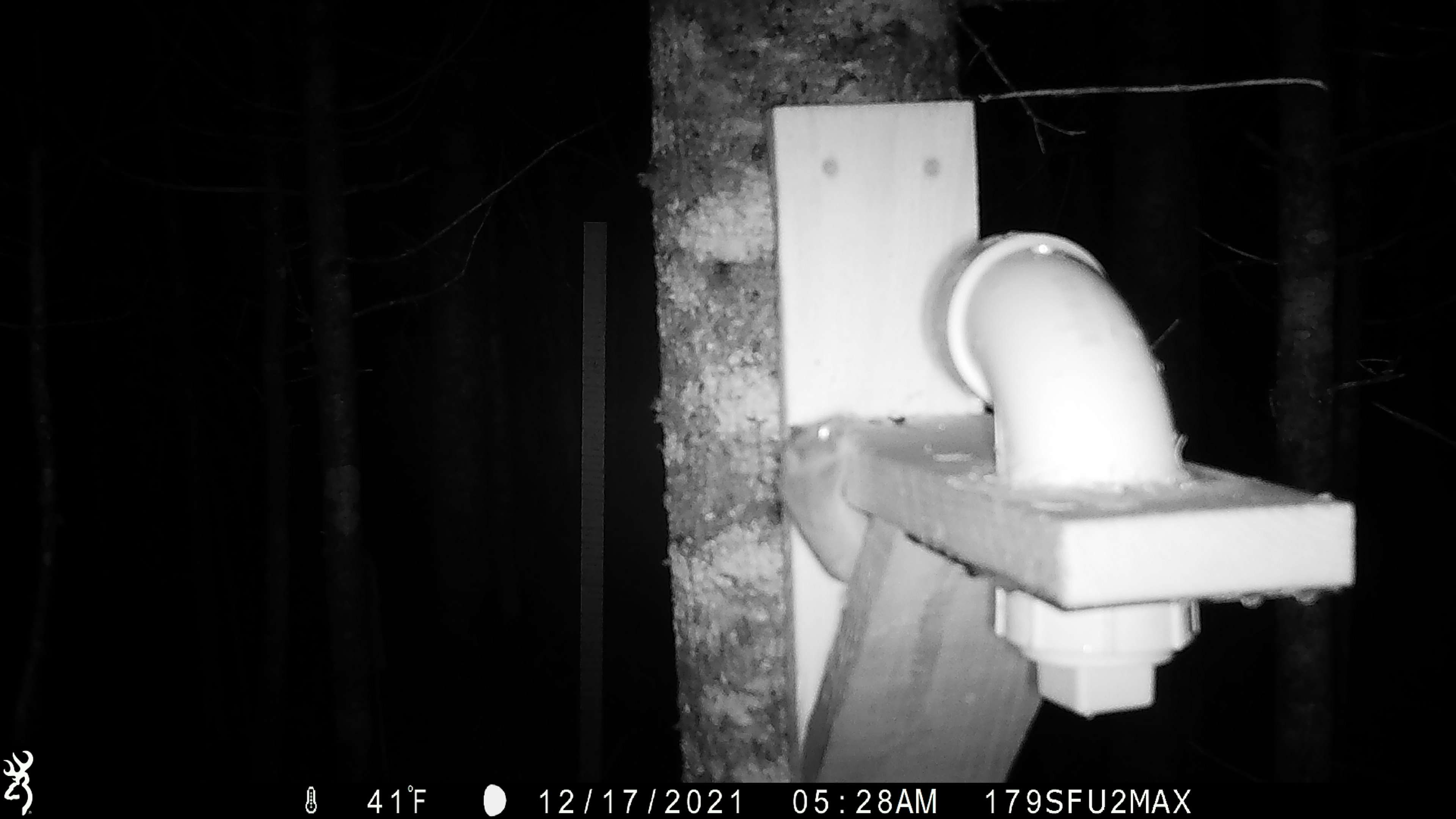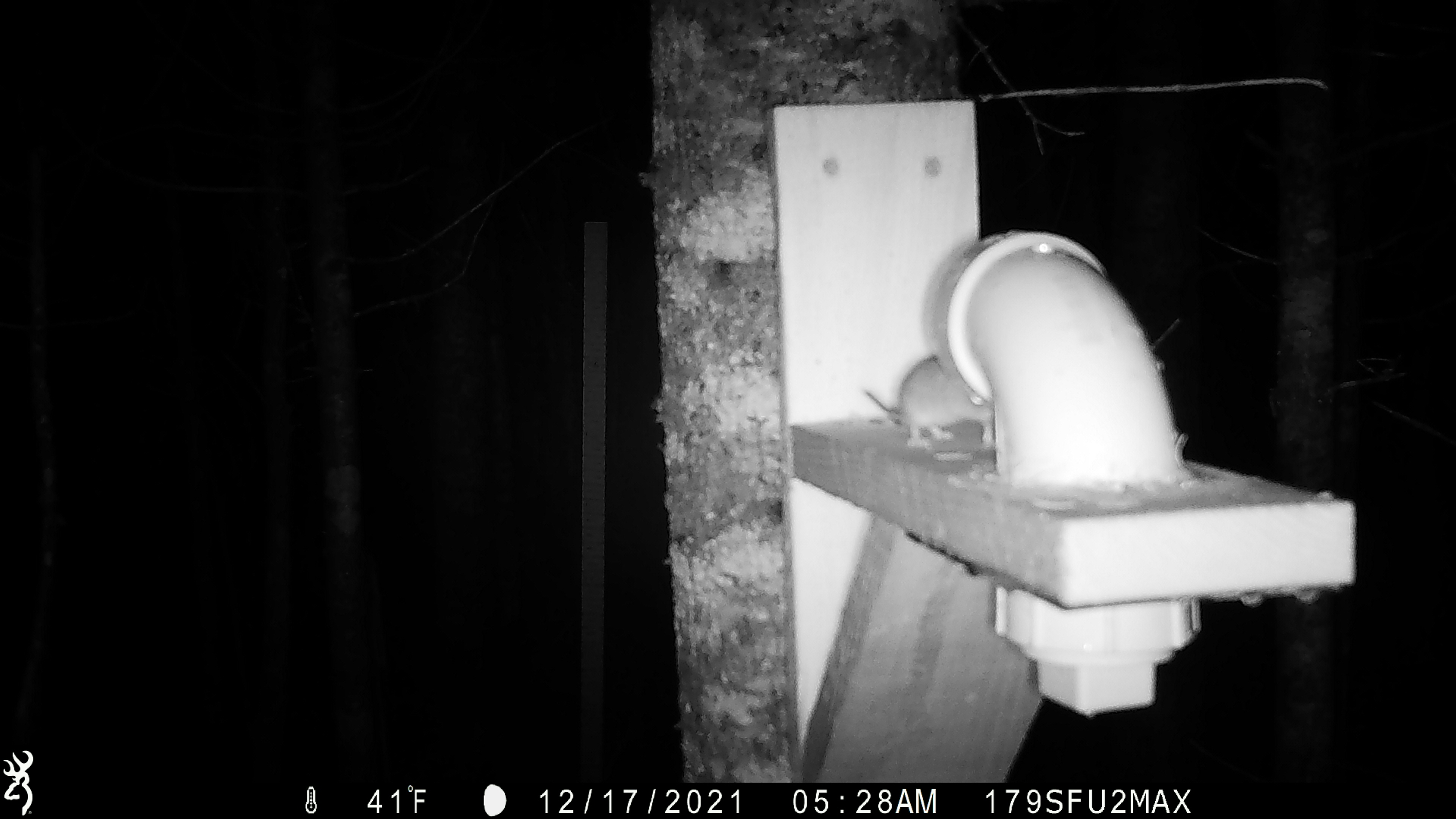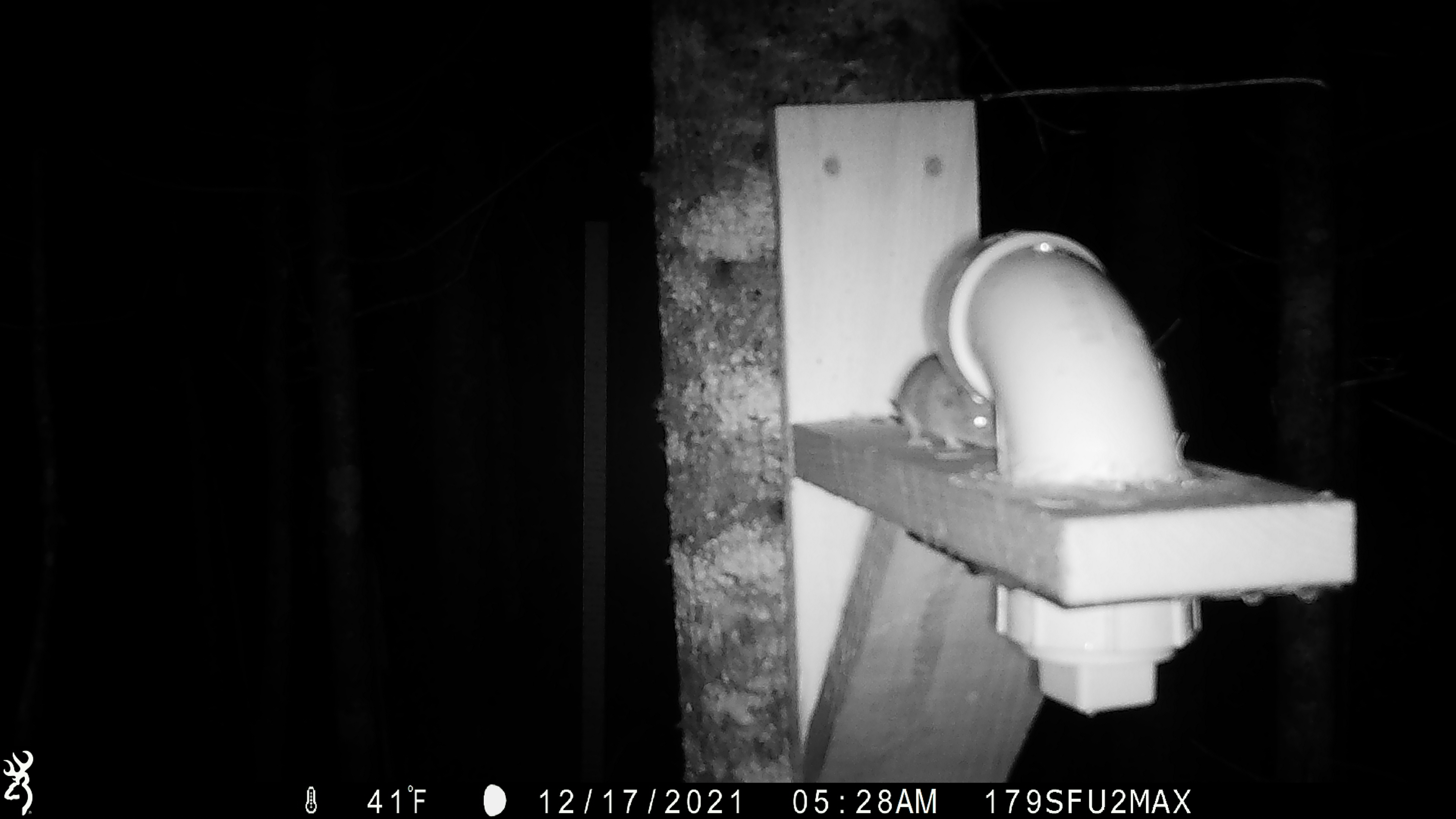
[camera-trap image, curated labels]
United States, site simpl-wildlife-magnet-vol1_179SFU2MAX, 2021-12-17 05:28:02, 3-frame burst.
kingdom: Animalia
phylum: Chordata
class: Mammalia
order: Rodentia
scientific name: Rodentia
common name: mouse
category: mouse sp.